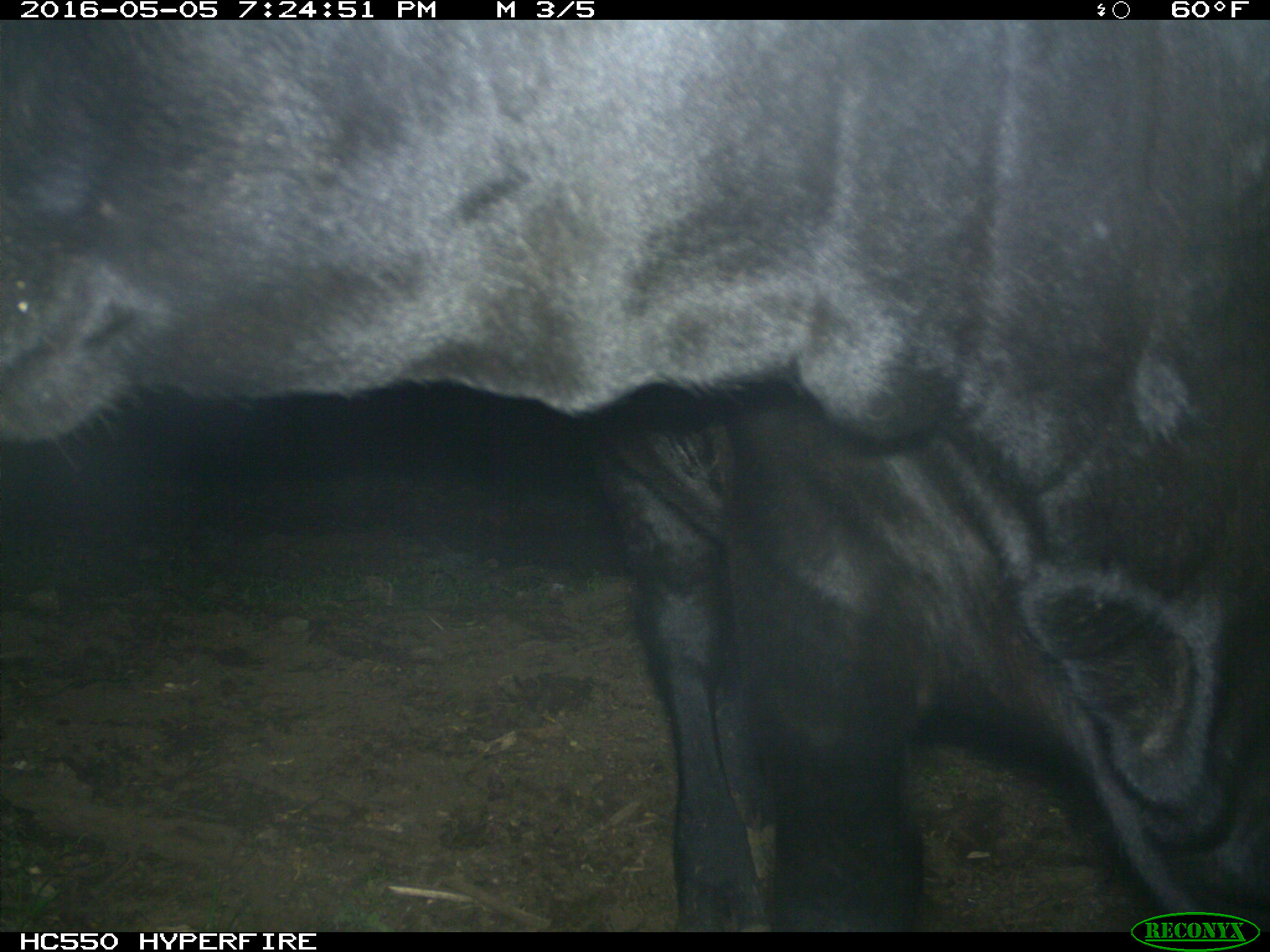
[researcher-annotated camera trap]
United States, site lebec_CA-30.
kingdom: Animalia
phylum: Chordata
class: Mammalia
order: Artiodactyla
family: Bovidae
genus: Bos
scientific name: Bos taurus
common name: domestic cow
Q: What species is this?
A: Bos taurus (domestic cow).